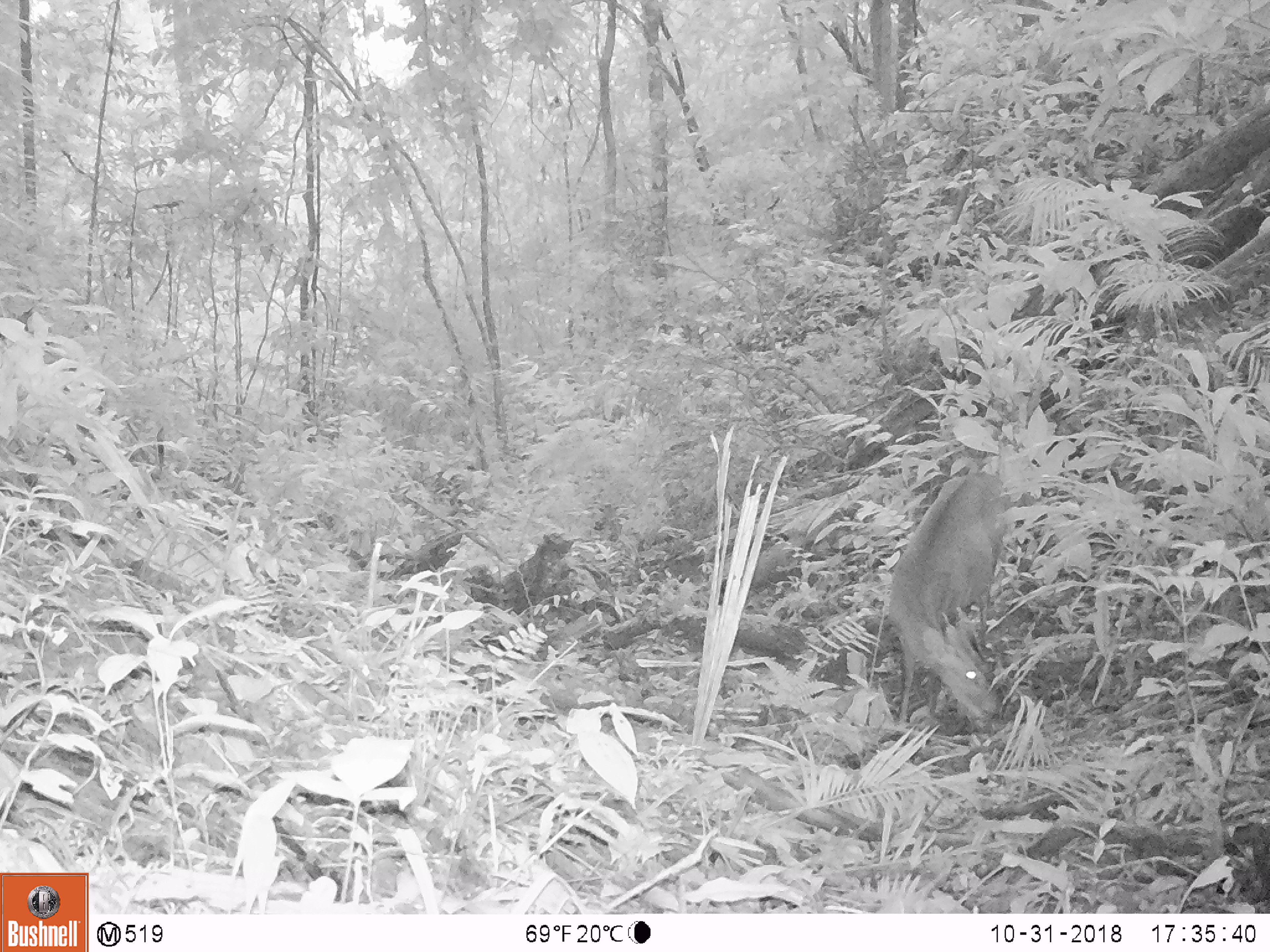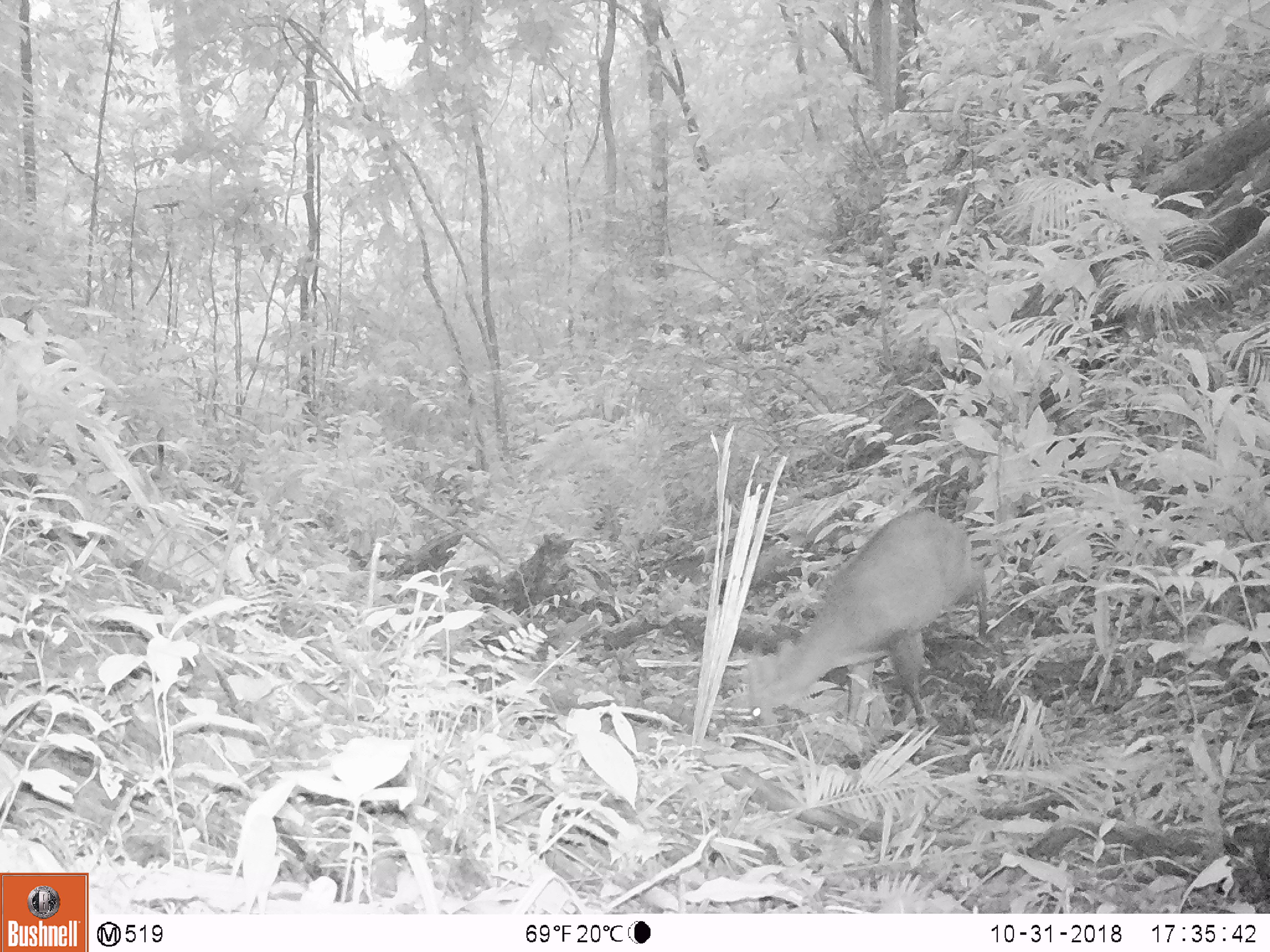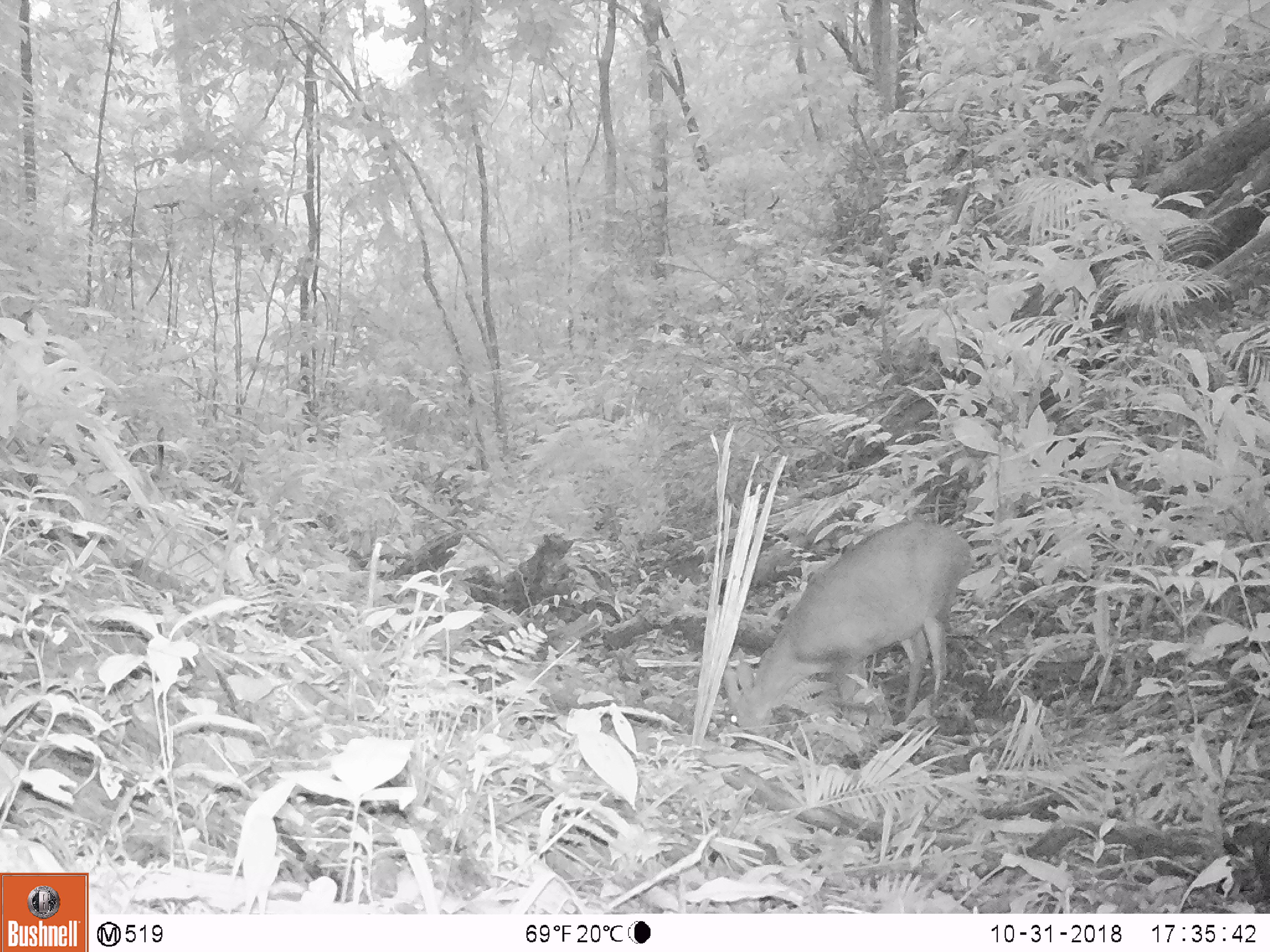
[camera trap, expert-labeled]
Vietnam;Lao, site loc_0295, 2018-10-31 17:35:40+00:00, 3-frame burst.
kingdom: Animalia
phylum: Chordata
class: Mammalia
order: Artiodactyla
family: Cervidae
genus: Muntiacus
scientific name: Muntiacus vuquangensis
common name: large-antlered muntjac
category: large antlered muntjac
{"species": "large antlered muntjac (large-antlered muntjac) (Muntiacus vuquangensis)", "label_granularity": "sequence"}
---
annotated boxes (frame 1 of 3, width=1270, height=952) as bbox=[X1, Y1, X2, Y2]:
large antlered muntjac: bbox=[888, 470, 1011, 727]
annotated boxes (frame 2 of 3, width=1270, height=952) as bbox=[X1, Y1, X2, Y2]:
large antlered muntjac: bbox=[747, 508, 987, 733]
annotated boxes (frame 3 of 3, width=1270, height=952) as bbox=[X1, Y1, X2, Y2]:
large antlered muntjac: bbox=[723, 516, 974, 735]; bbox=[1159, 580, 1160, 581]